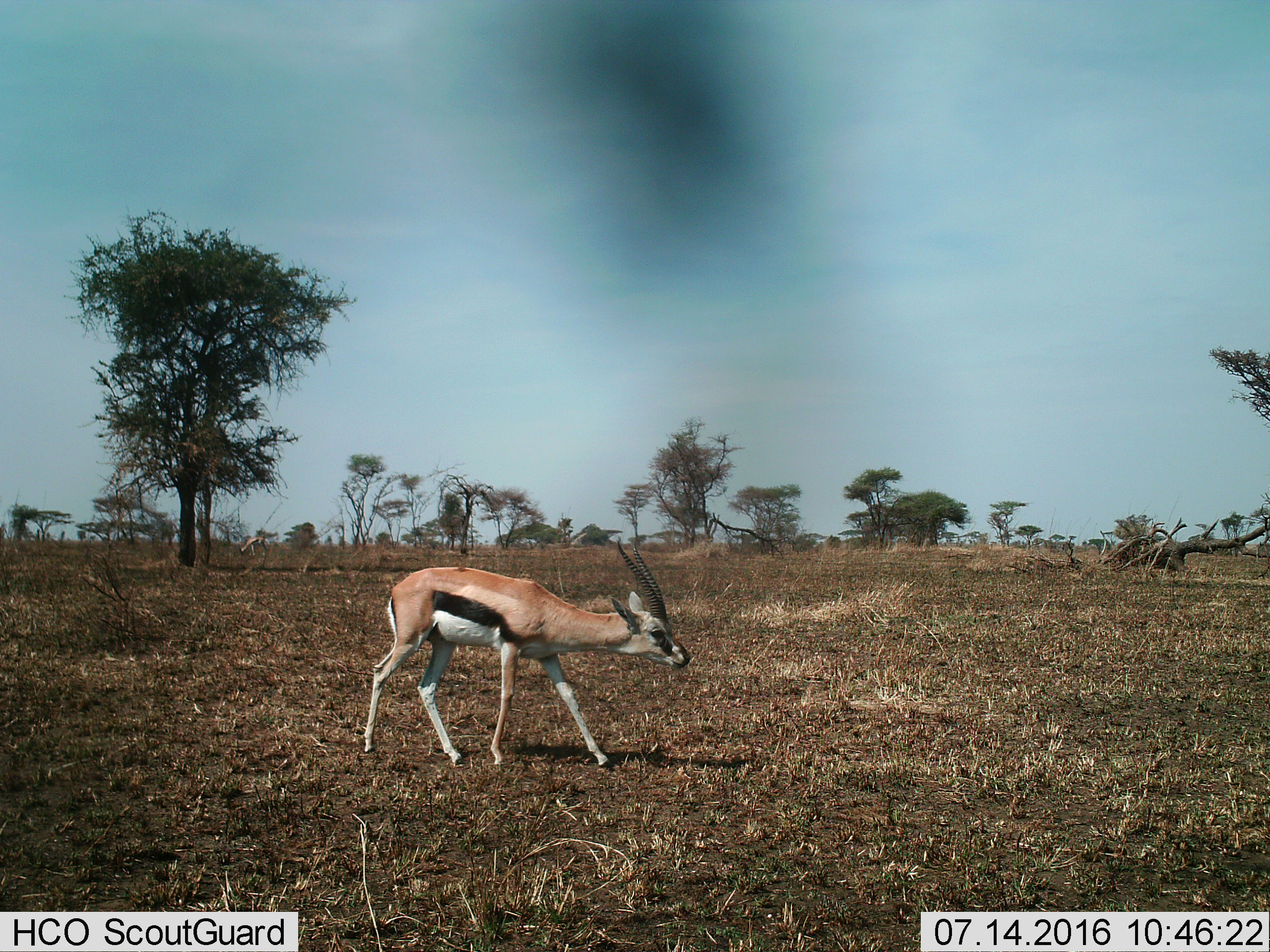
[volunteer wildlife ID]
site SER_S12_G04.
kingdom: Animalia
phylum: Chordata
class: Mammalia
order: Artiodactyla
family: Bovidae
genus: Eudorcas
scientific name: Eudorcas thomsonii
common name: thomson's gazelle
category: gazellethomsons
Gazellethomsons (thomson's gazelle) (Eudorcas thomsonii), count 1. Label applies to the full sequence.